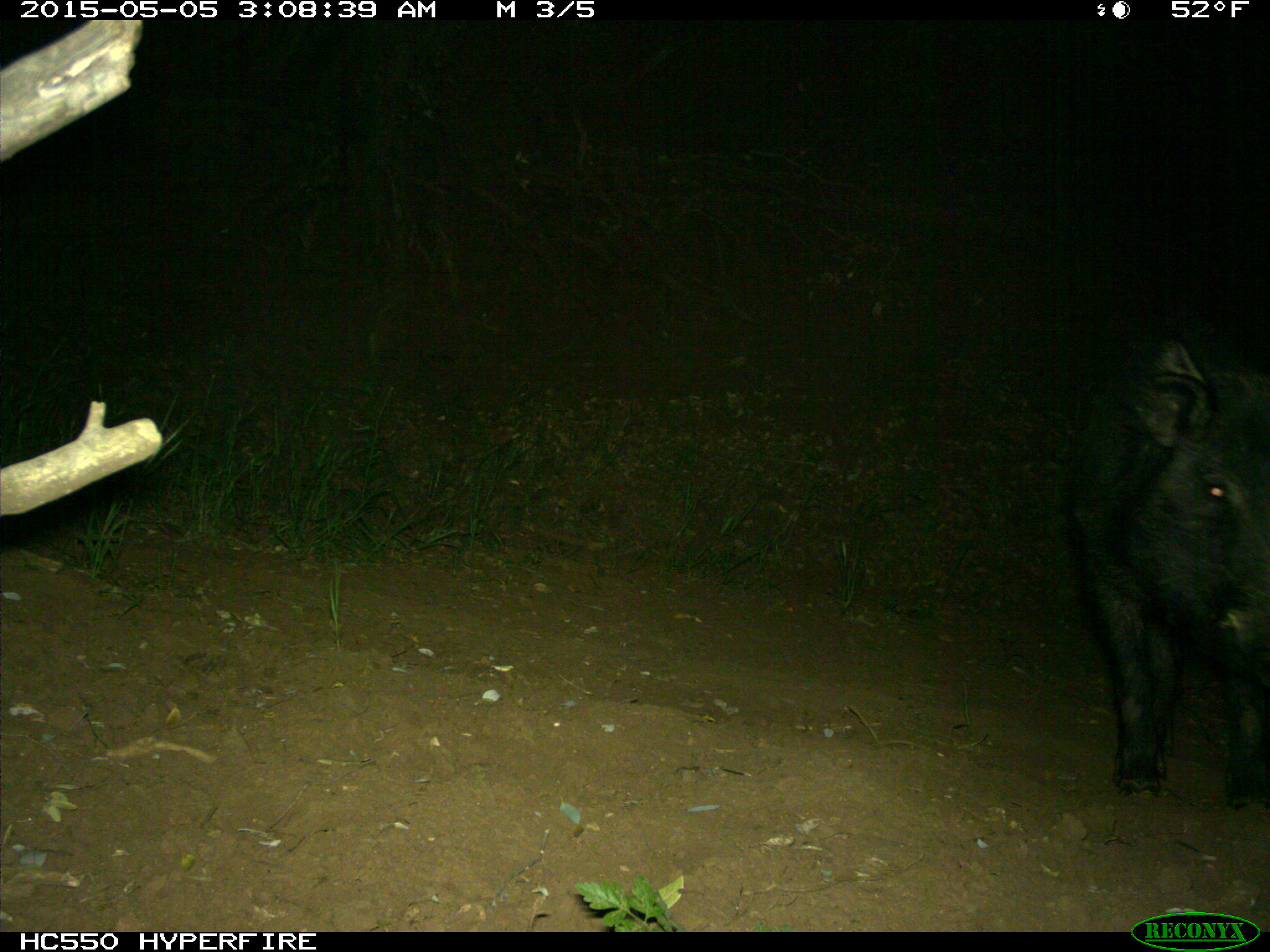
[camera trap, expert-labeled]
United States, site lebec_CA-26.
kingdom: Animalia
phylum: Chordata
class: Mammalia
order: Artiodactyla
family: Suidae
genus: Sus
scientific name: Sus scrofa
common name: wild boar